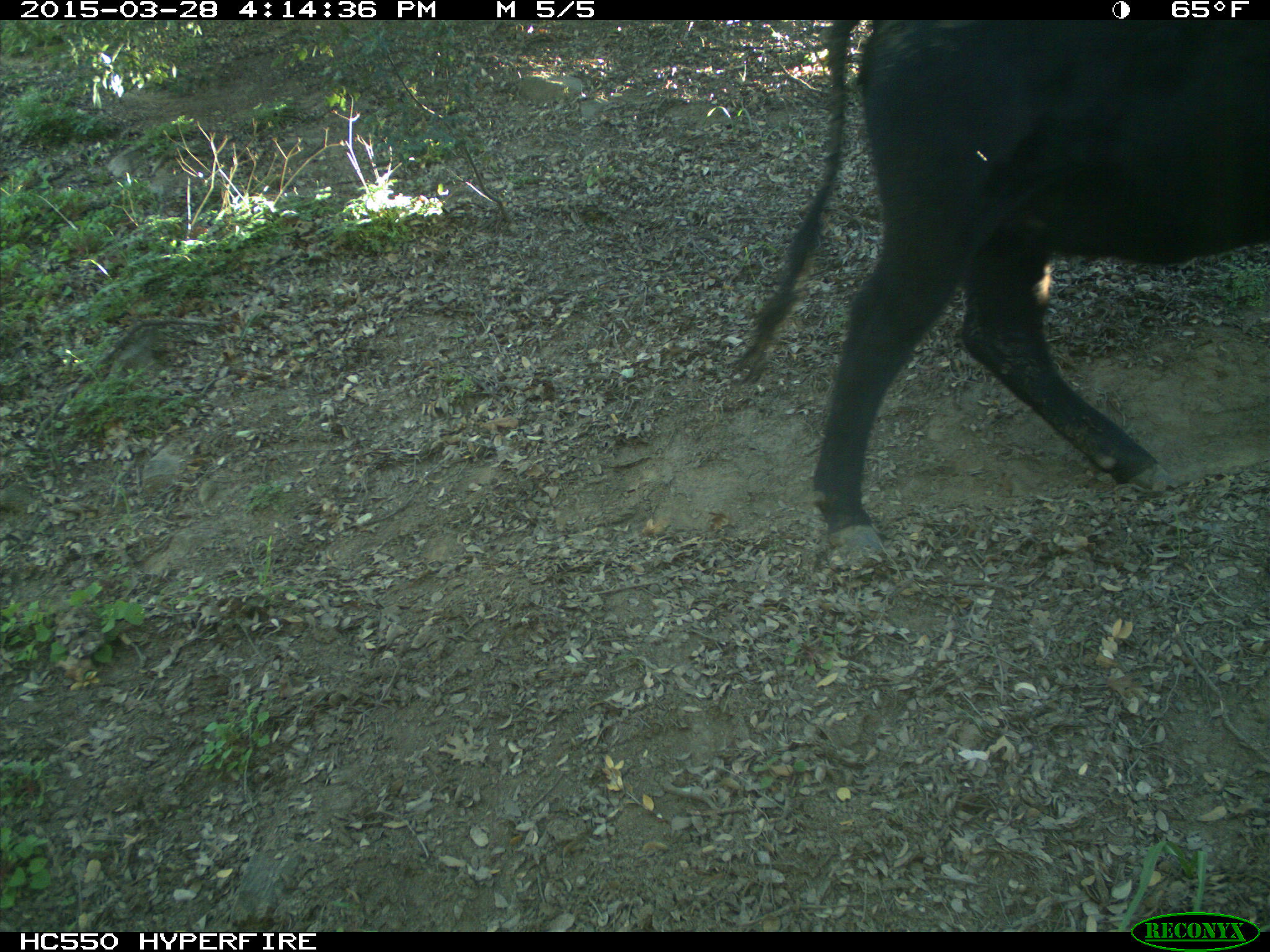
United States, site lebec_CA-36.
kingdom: Animalia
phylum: Chordata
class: Mammalia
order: Artiodactyla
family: Bovidae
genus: Bos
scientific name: Bos taurus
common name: domestic cow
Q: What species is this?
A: Bos taurus (domestic cow).